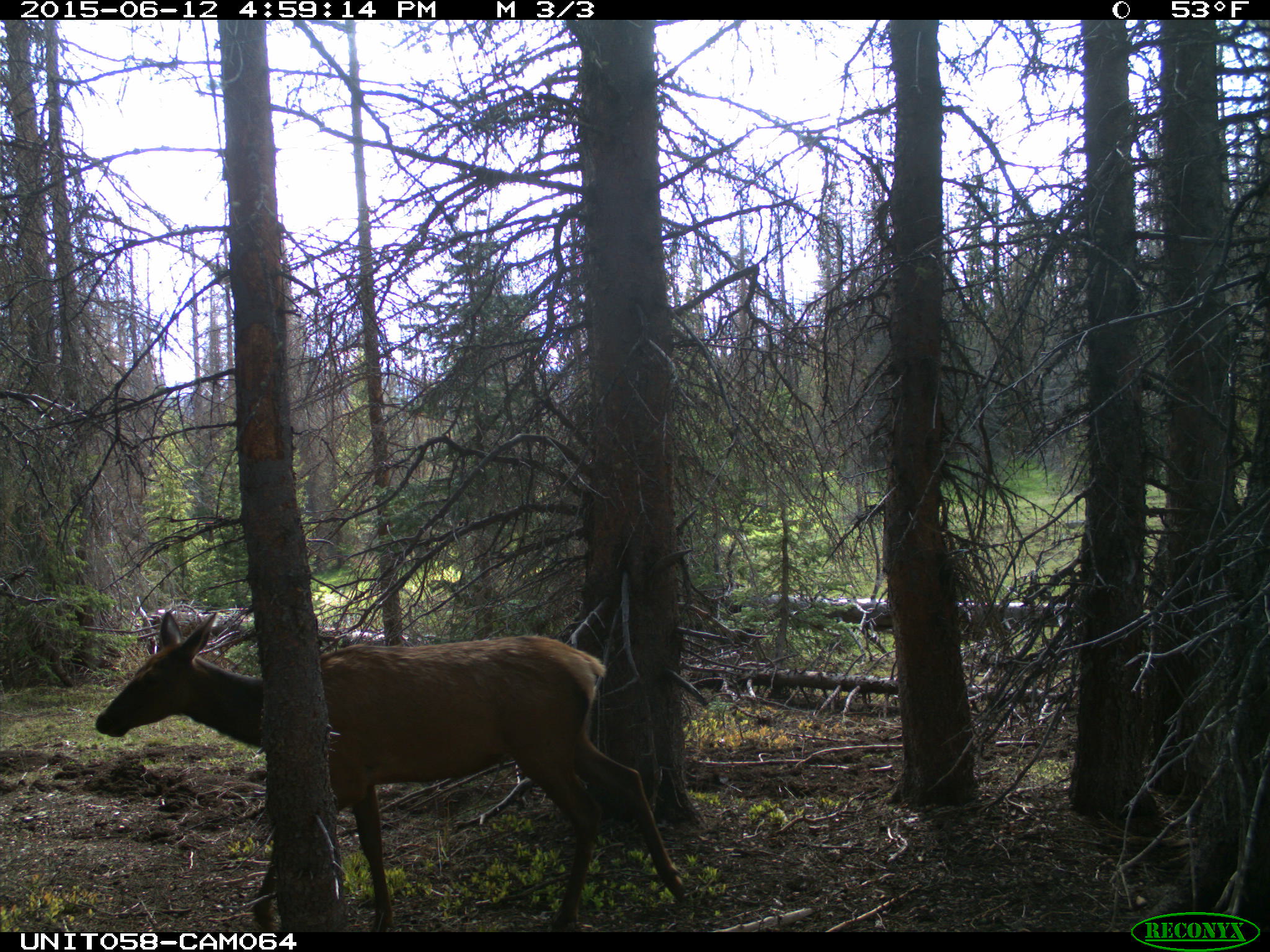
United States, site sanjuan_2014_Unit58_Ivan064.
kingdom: Animalia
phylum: Chordata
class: Mammalia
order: Artiodactyla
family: Cervidae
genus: Cervus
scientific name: Cervus elaphus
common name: red deer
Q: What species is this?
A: Cervus elaphus (red deer).